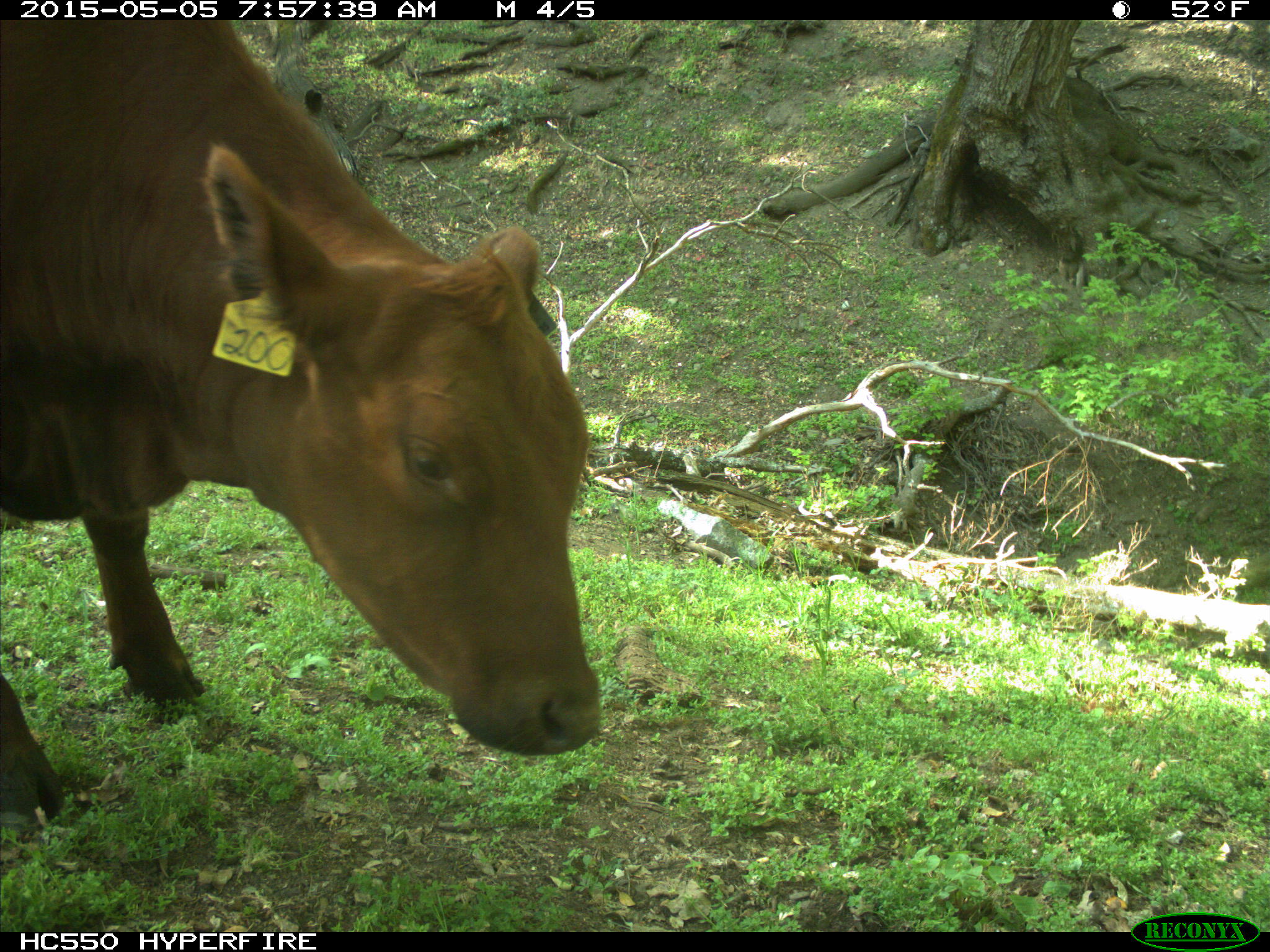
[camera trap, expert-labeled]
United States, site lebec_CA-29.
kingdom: Animalia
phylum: Chordata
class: Mammalia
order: Artiodactyla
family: Bovidae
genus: Bos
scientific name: Bos taurus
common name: domestic cow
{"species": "Bos taurus (domestic cow)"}